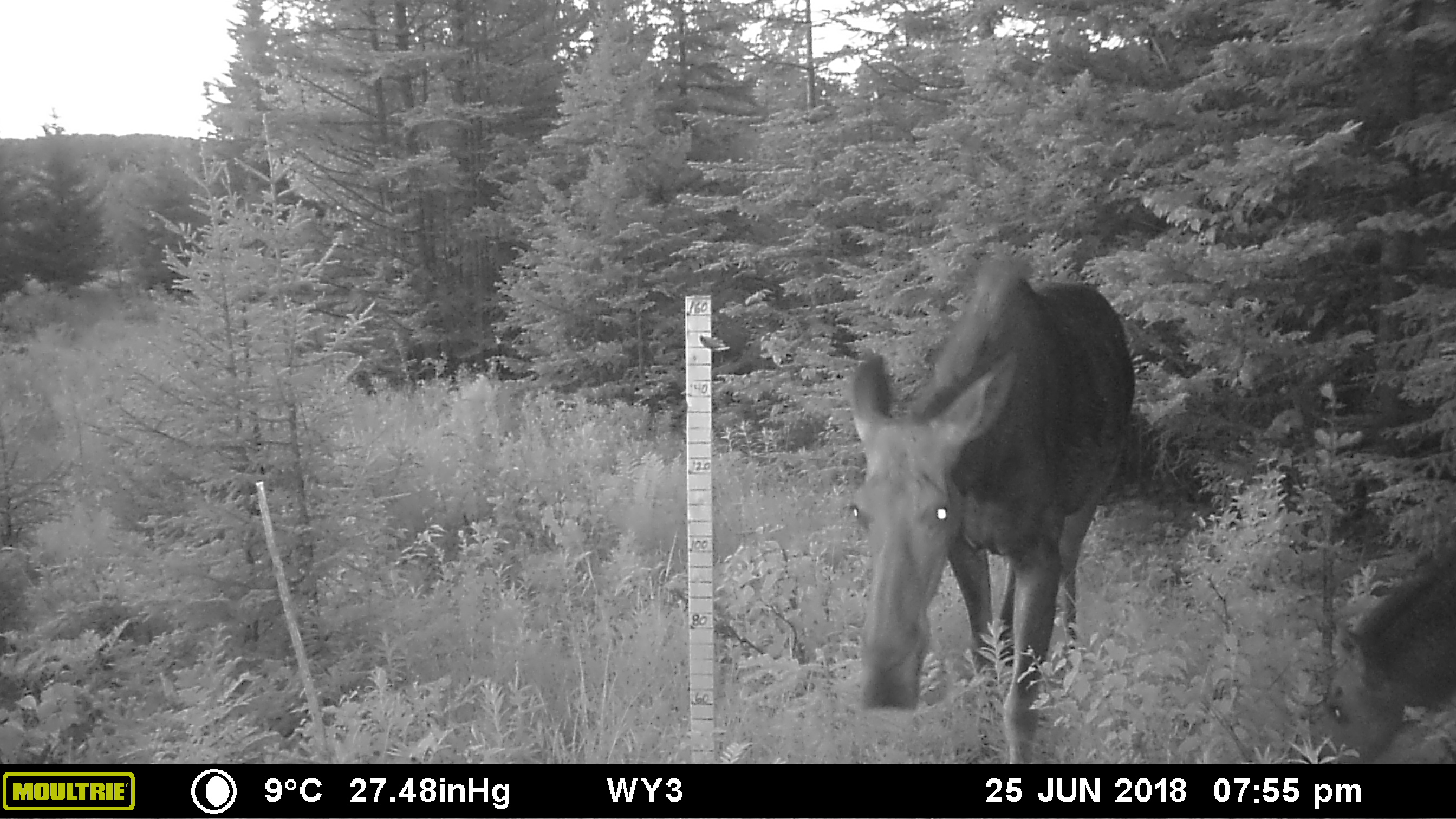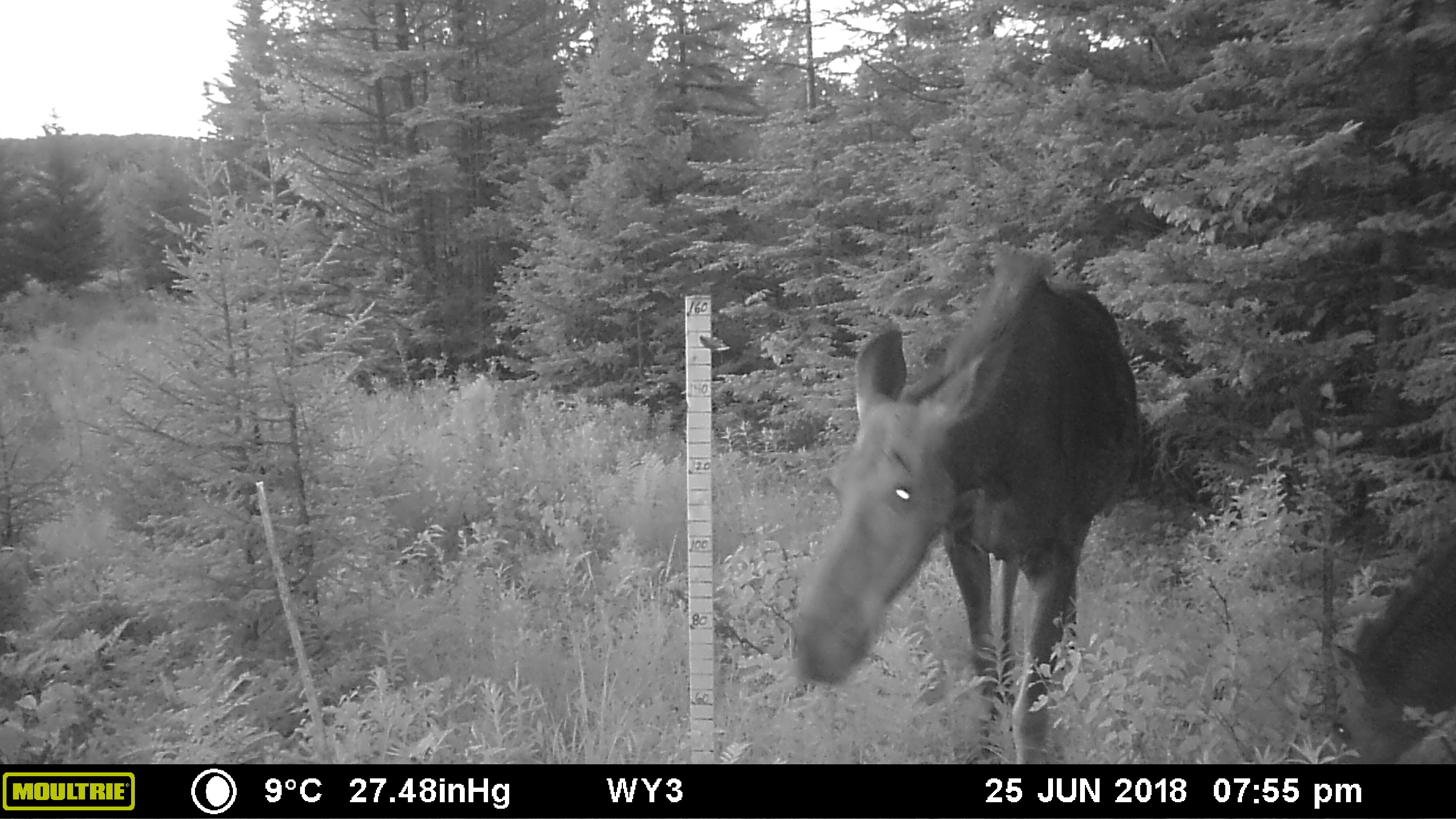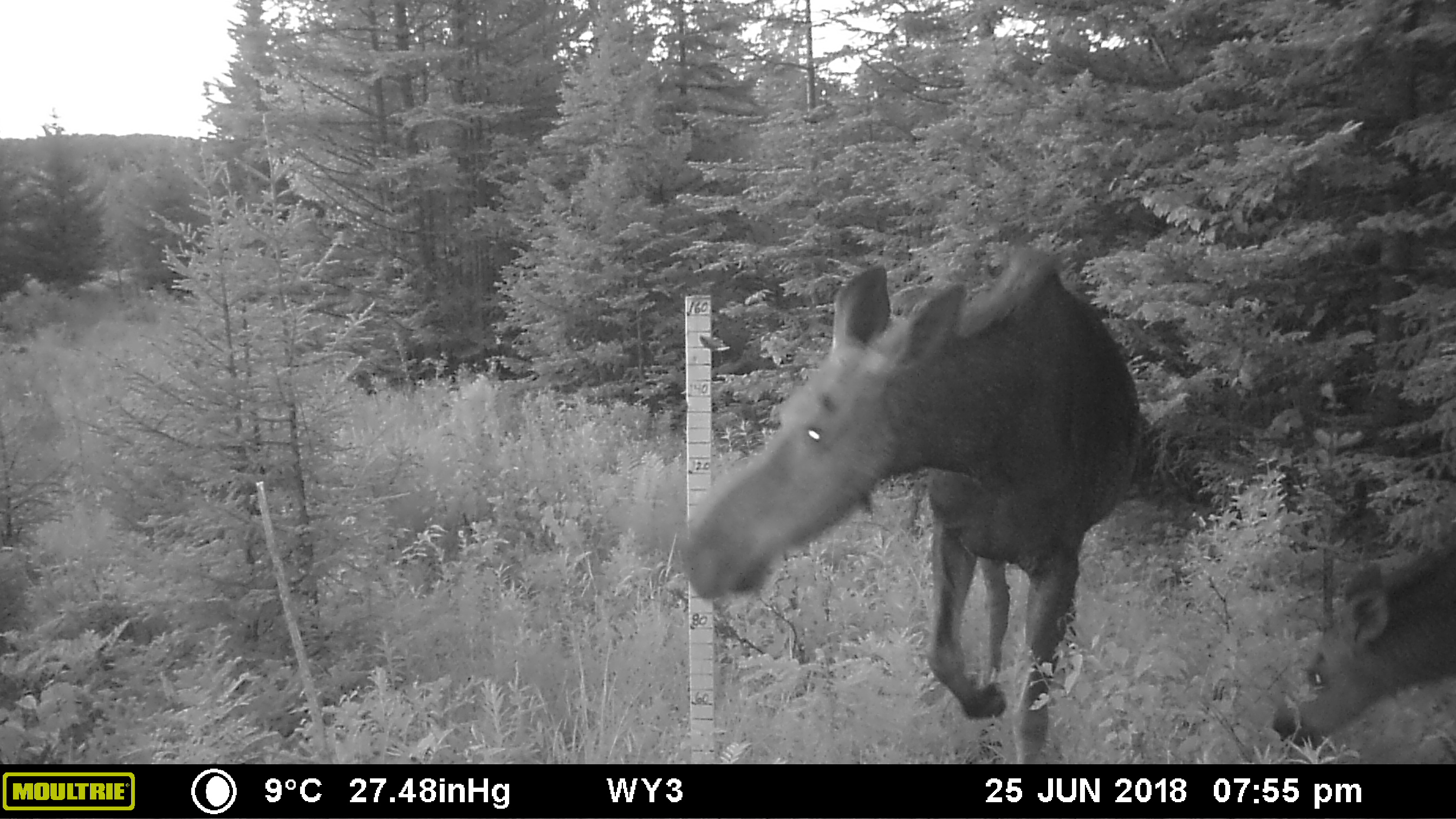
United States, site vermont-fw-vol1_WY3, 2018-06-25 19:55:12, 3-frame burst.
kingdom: Animalia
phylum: Chordata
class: Mammalia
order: Artiodactyla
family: Cervidae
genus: Alces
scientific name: Alces alces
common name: moose